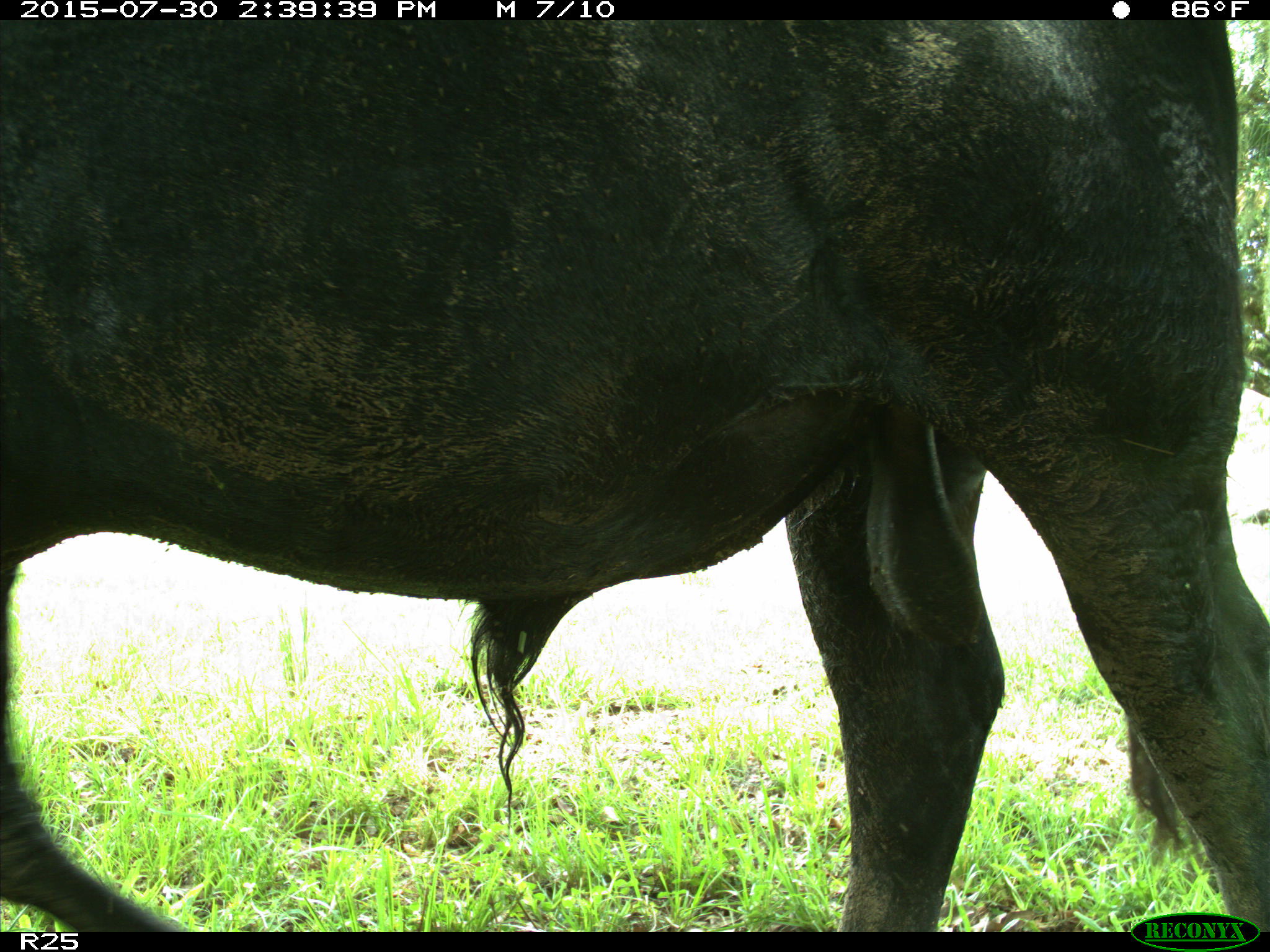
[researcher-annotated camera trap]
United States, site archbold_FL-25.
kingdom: Animalia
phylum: Chordata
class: Mammalia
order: Artiodactyla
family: Bovidae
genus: Bos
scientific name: Bos taurus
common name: domestic cow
Bos taurus (domestic cow).